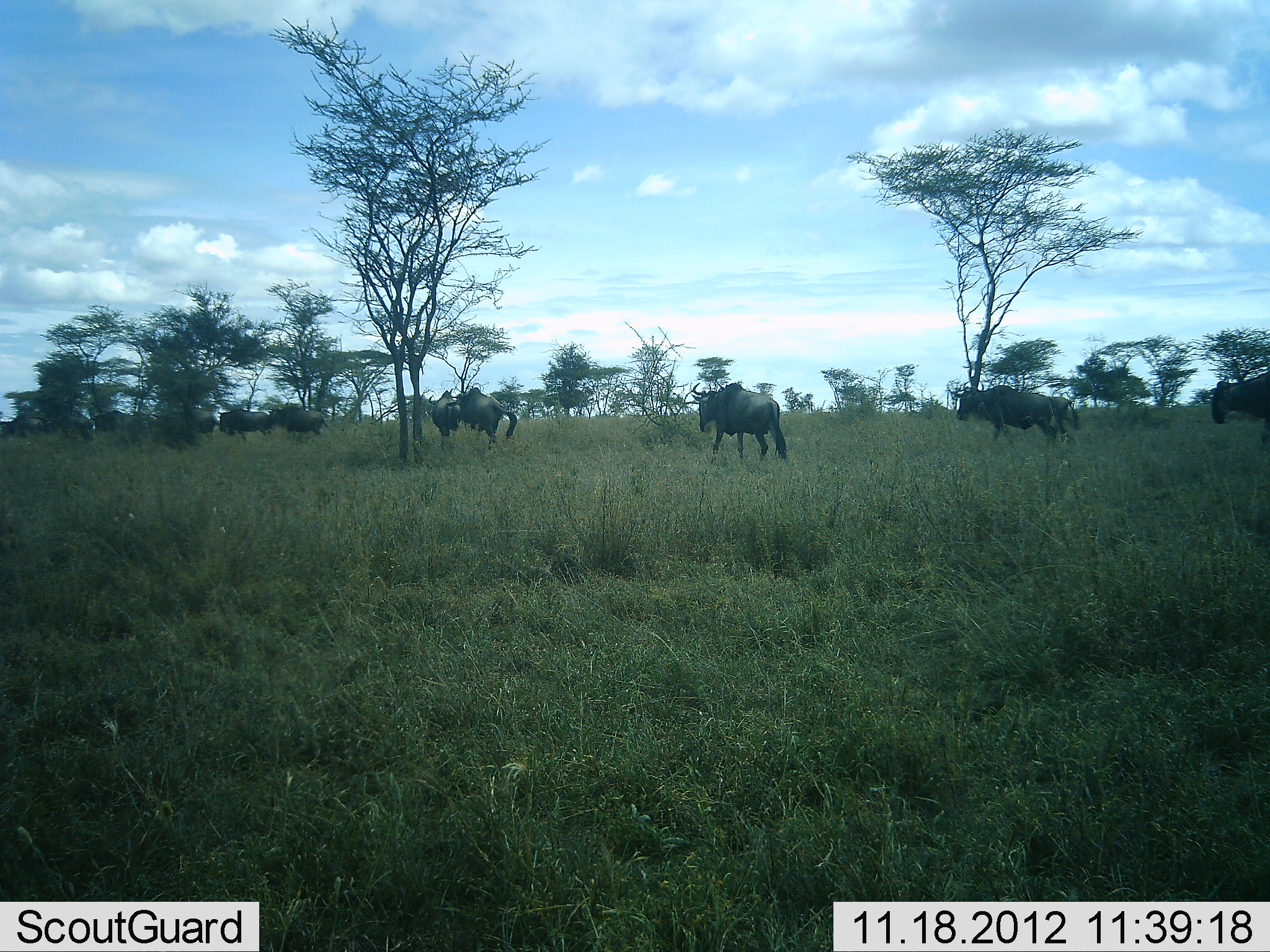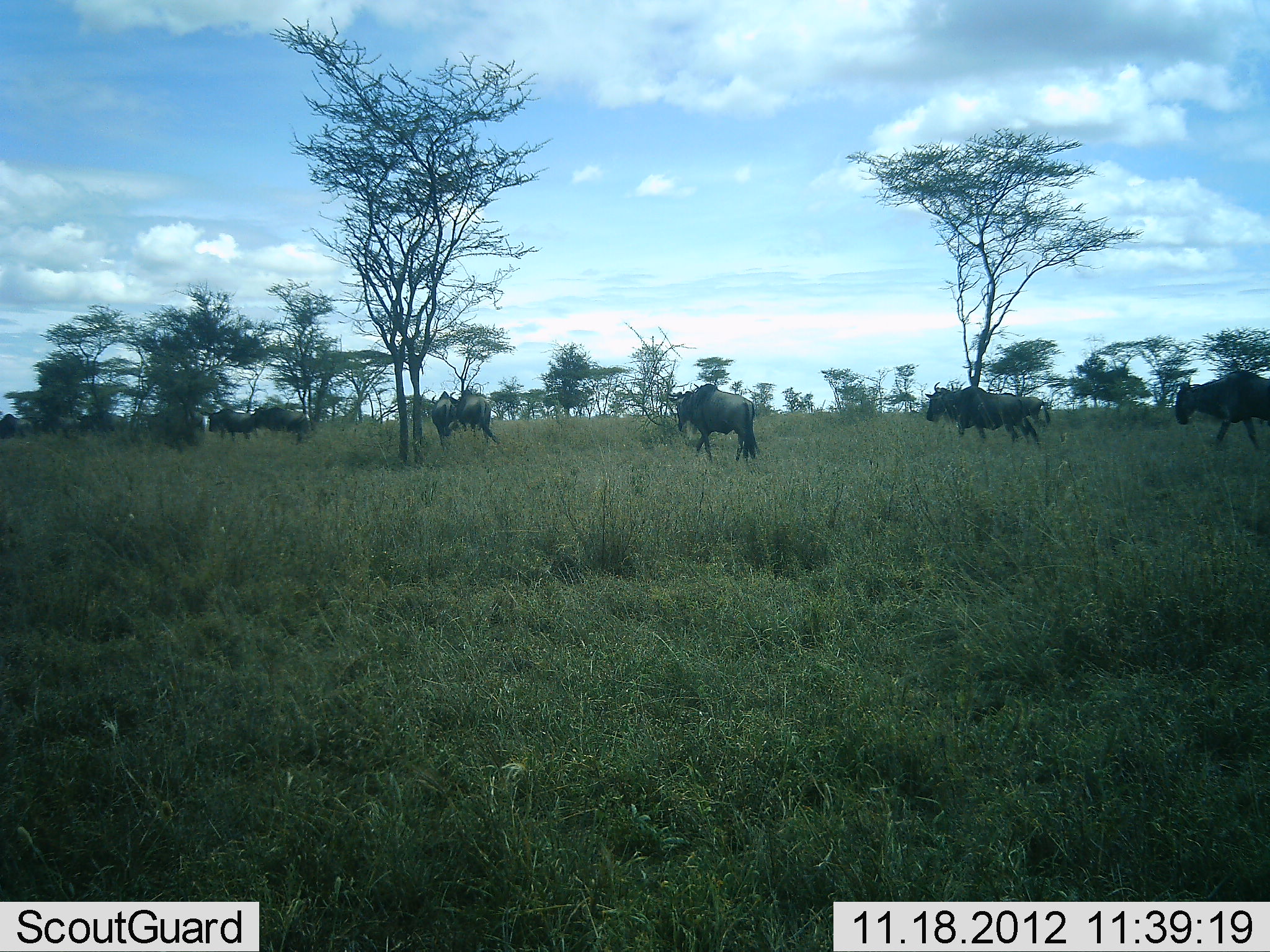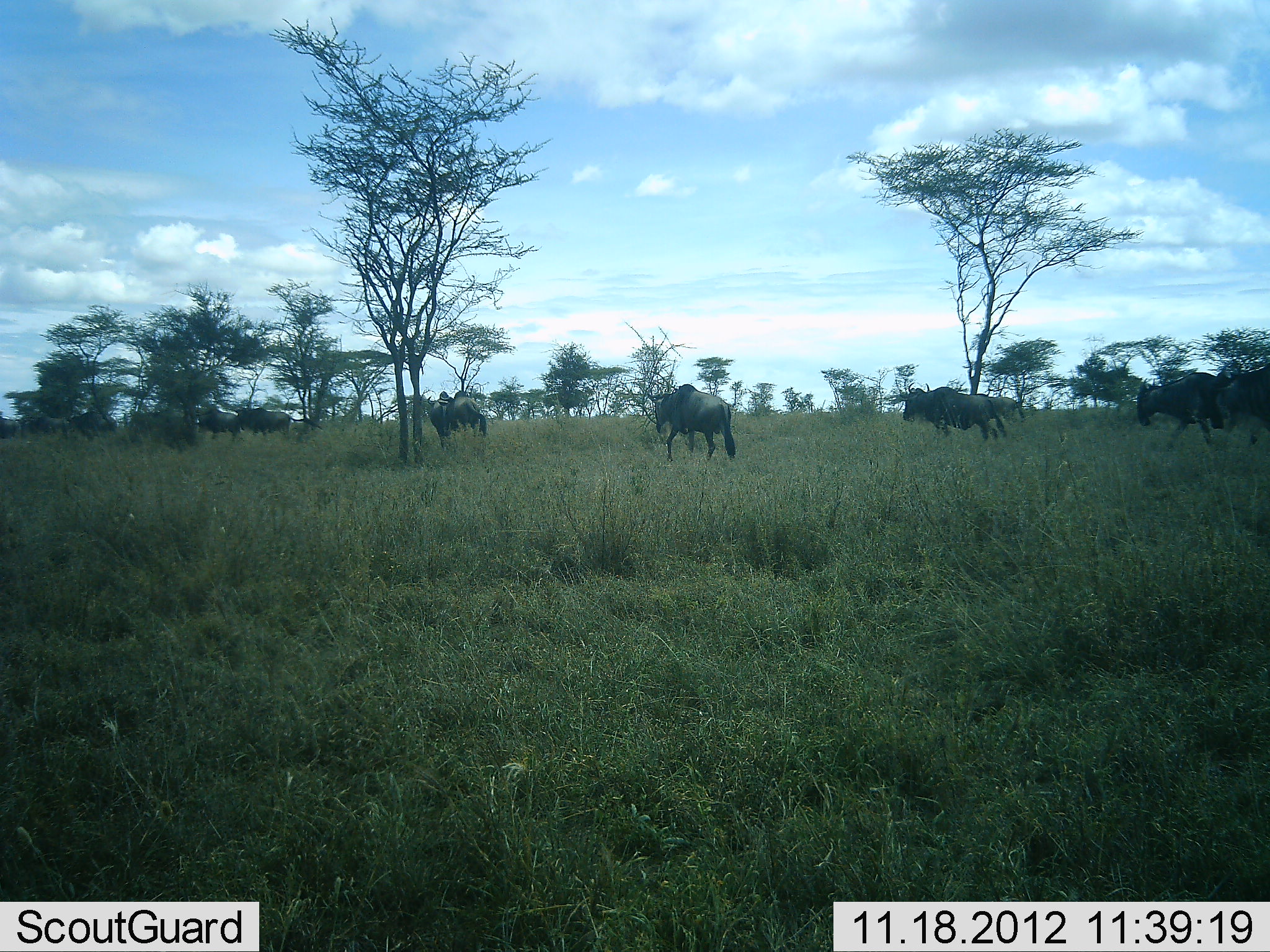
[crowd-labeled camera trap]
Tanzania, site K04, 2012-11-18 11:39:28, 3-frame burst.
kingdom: Animalia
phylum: Chordata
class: Mammalia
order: Artiodactyla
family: Bovidae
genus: Connochaetes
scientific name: Connochaetes taurinus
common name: blue wildebeest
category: wildebeest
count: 10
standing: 0%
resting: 0%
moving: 100%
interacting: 0%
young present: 0%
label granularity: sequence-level